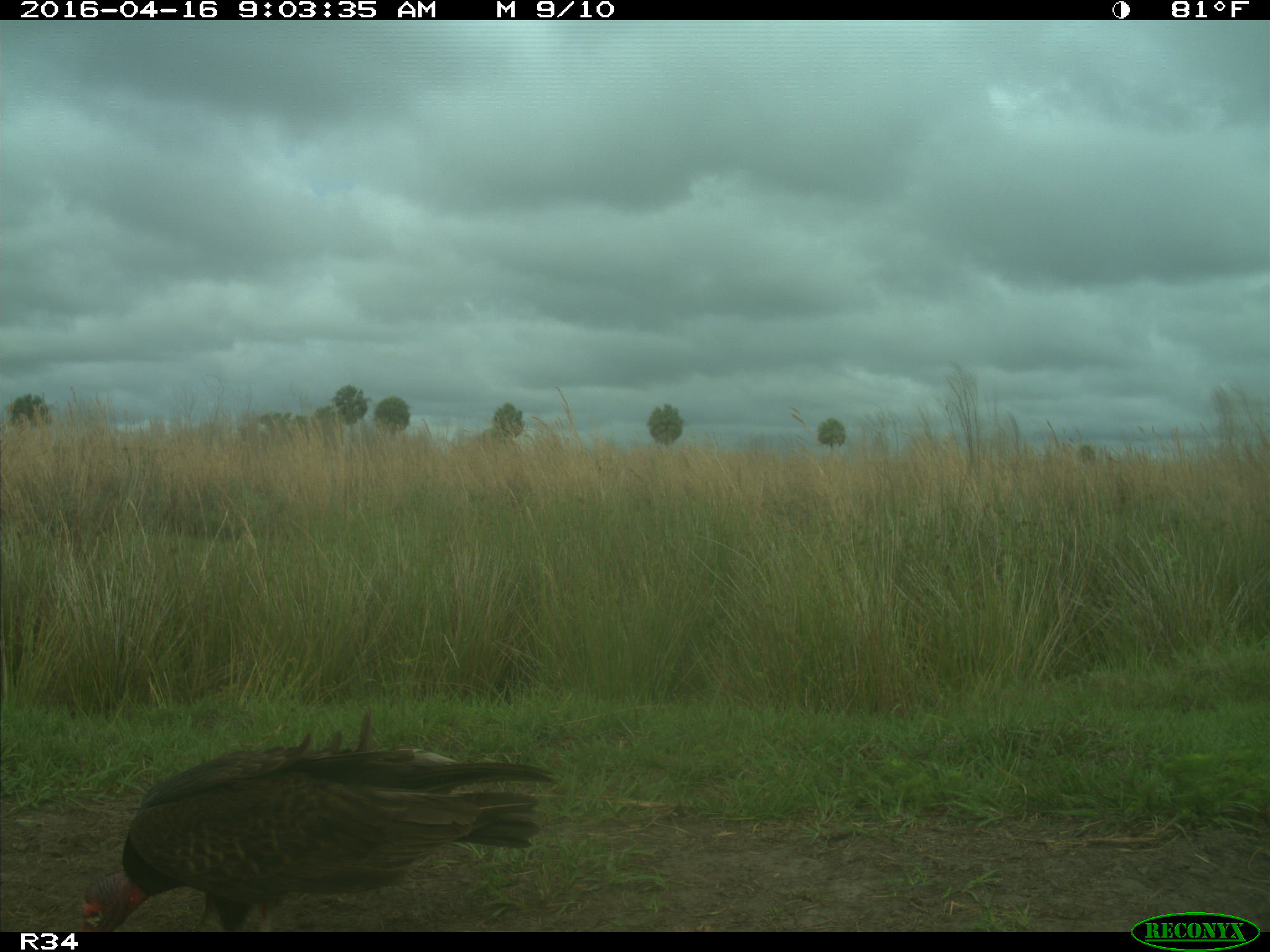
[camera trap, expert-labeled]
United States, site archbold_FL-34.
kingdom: Animalia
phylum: Chordata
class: Aves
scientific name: Aves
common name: birds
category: unidentified bird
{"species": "unidentified bird (birds) (Aves)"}